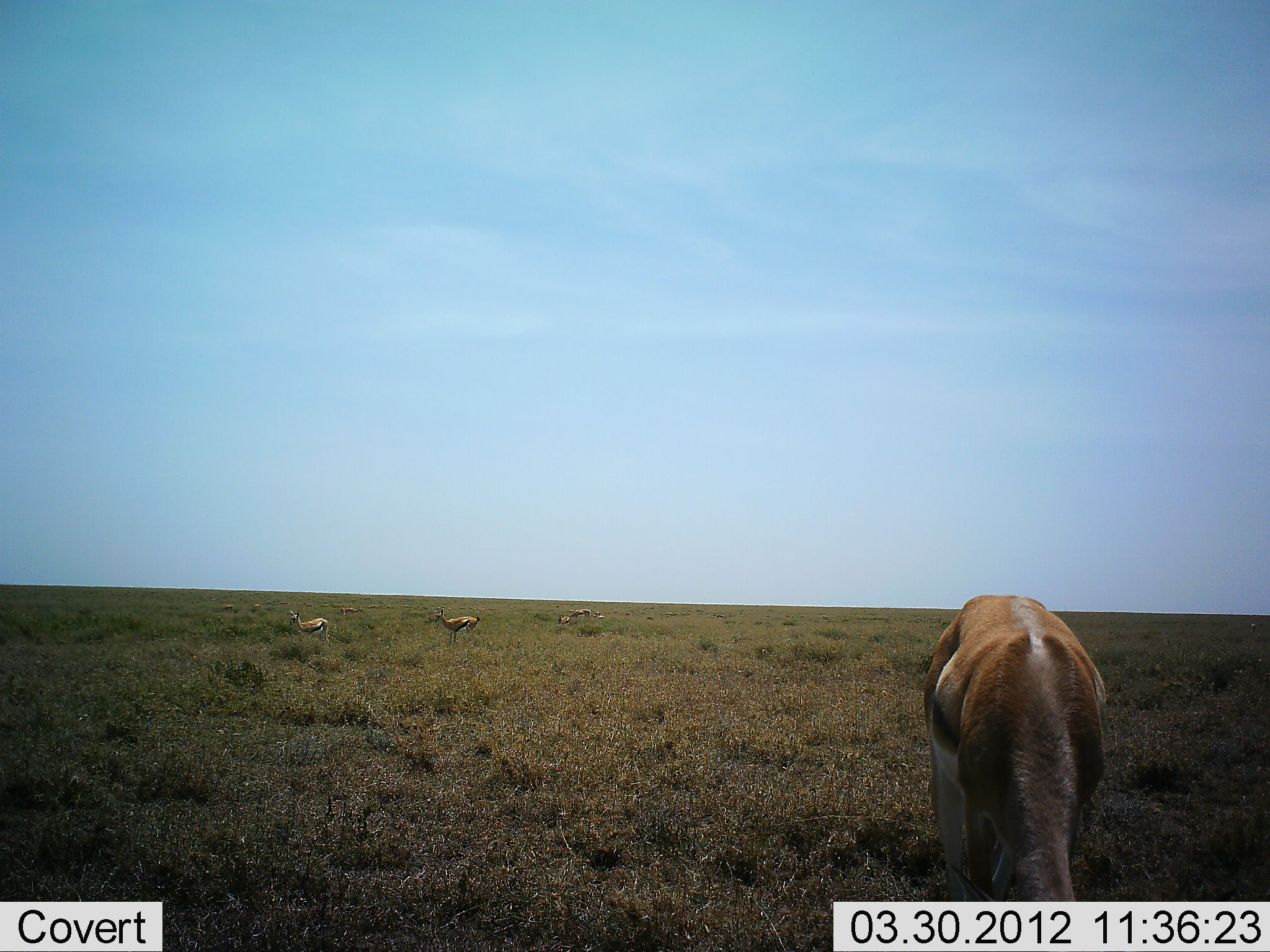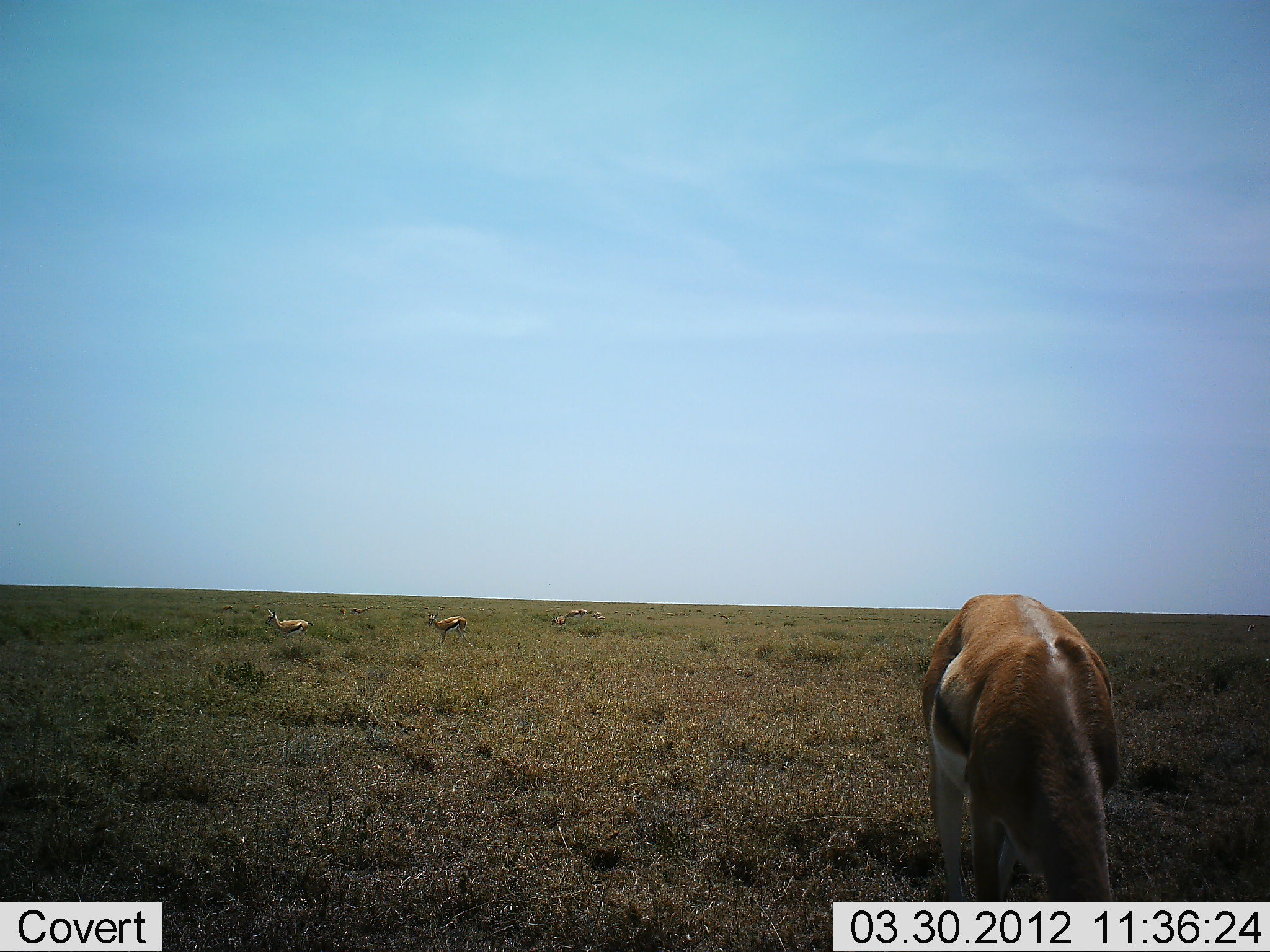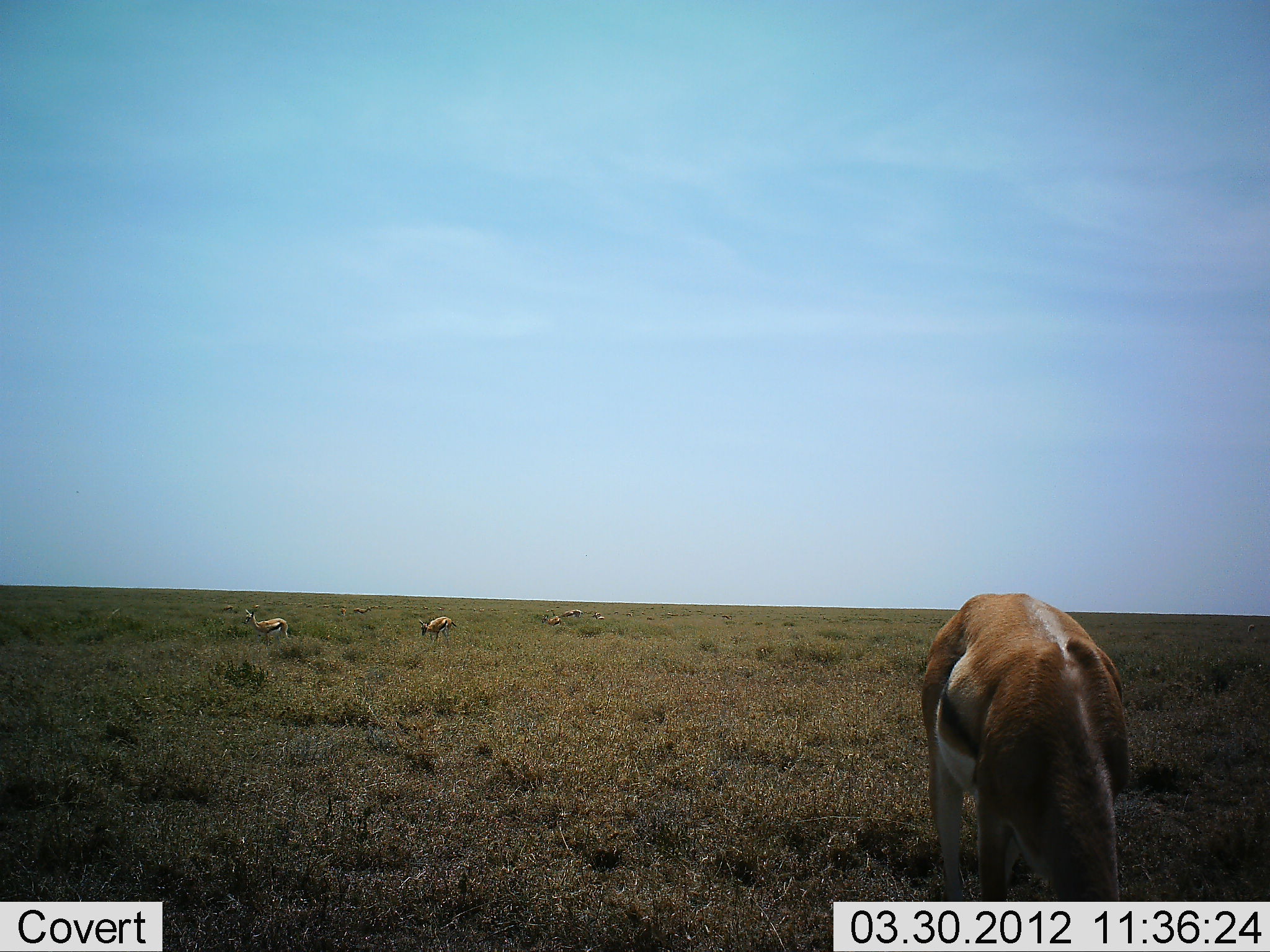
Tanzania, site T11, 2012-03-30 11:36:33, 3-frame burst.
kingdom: Animalia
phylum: Chordata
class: Mammalia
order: Artiodactyla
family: Bovidae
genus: Eudorcas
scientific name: Eudorcas thomsonii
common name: thomson's gazelle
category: gazellethomsons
Gazellethomsons (thomson's gazelle) (Eudorcas thomsonii), count 4. Behavior (volunteer vote fractions): standing 69%, resting 0%, moving 38%, interacting 0%. Young present (vote fraction): 0%. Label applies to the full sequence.